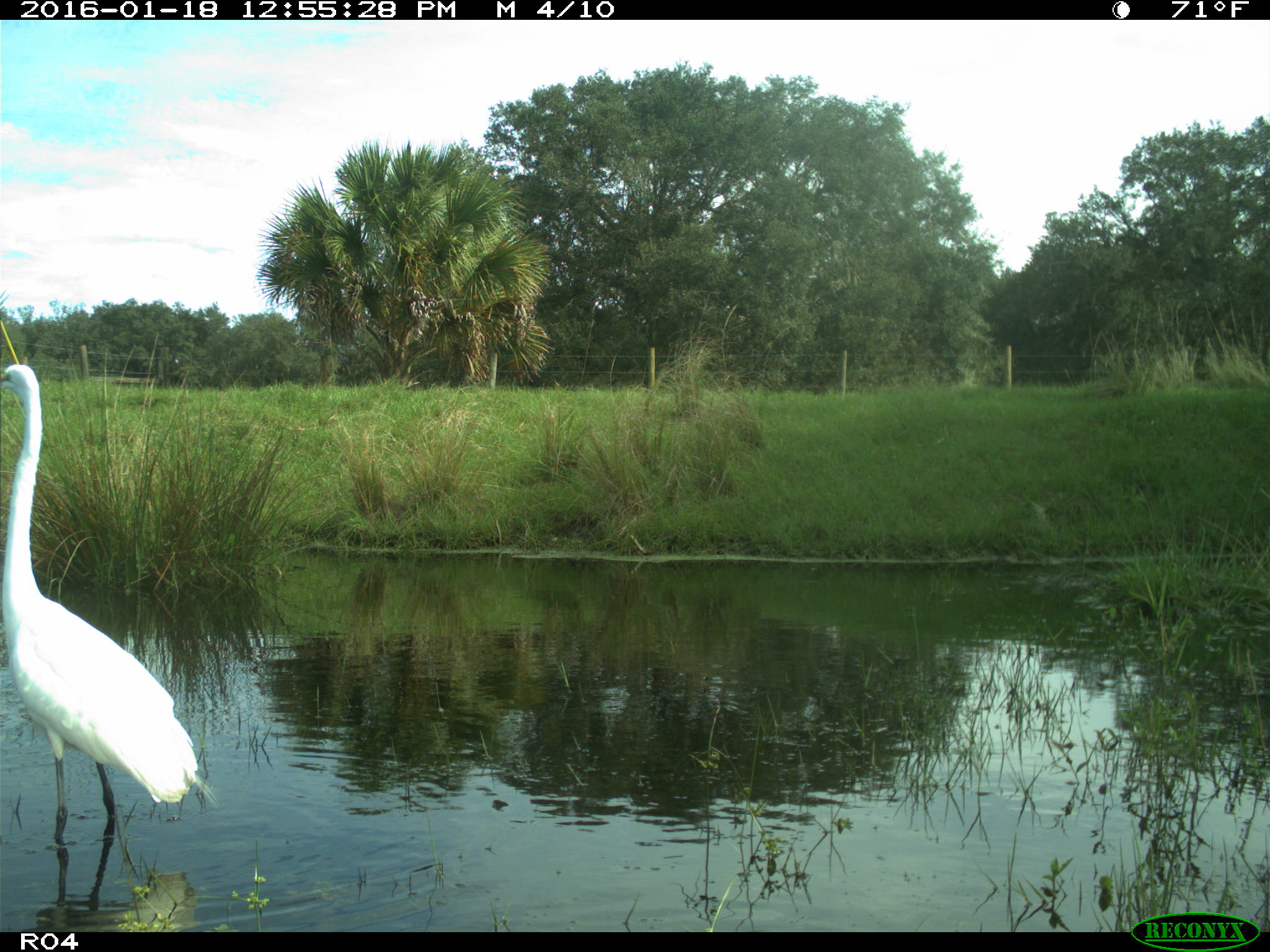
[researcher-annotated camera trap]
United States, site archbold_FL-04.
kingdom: Animalia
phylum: Chordata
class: Aves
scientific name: Aves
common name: birds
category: unidentified bird